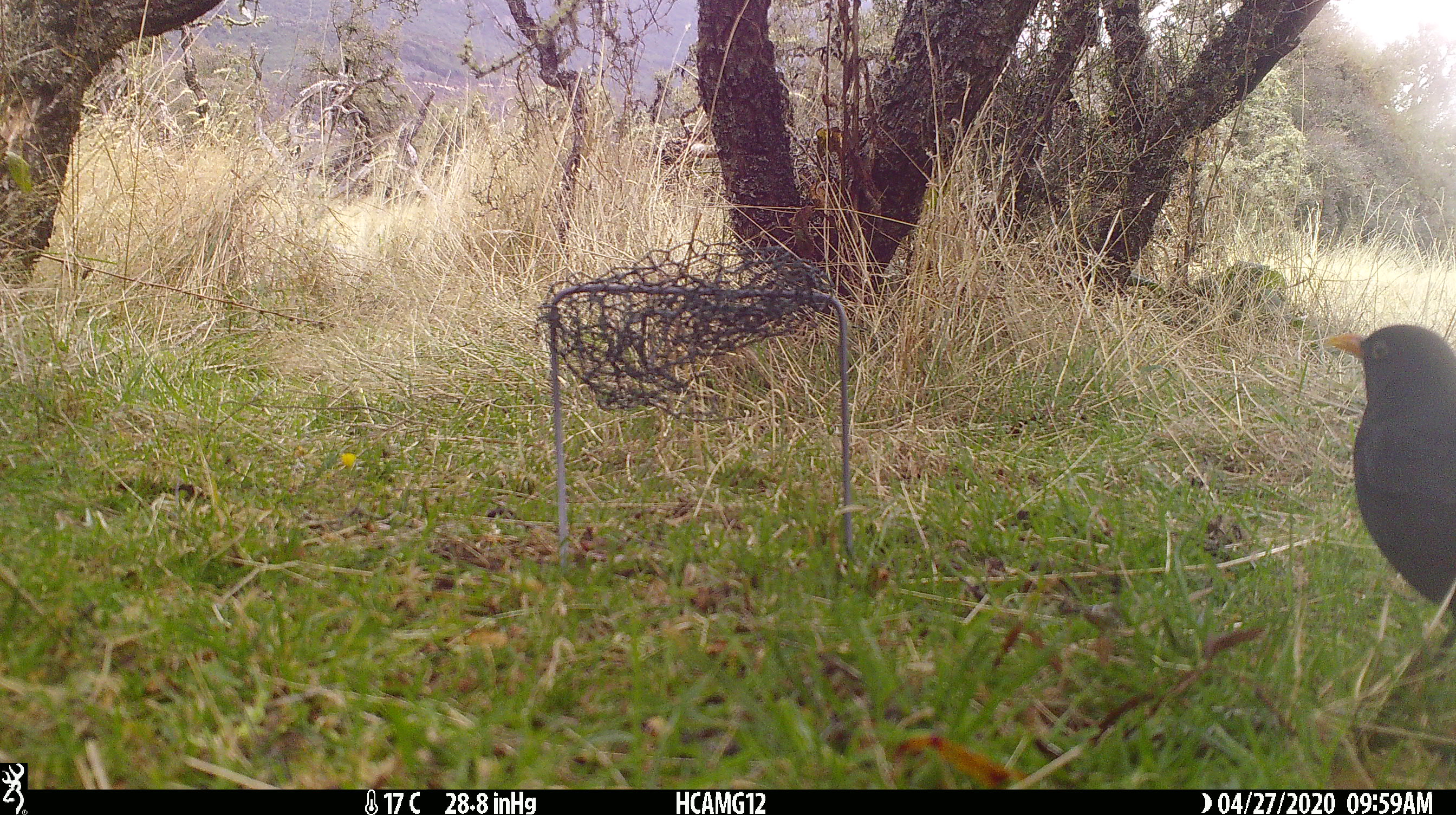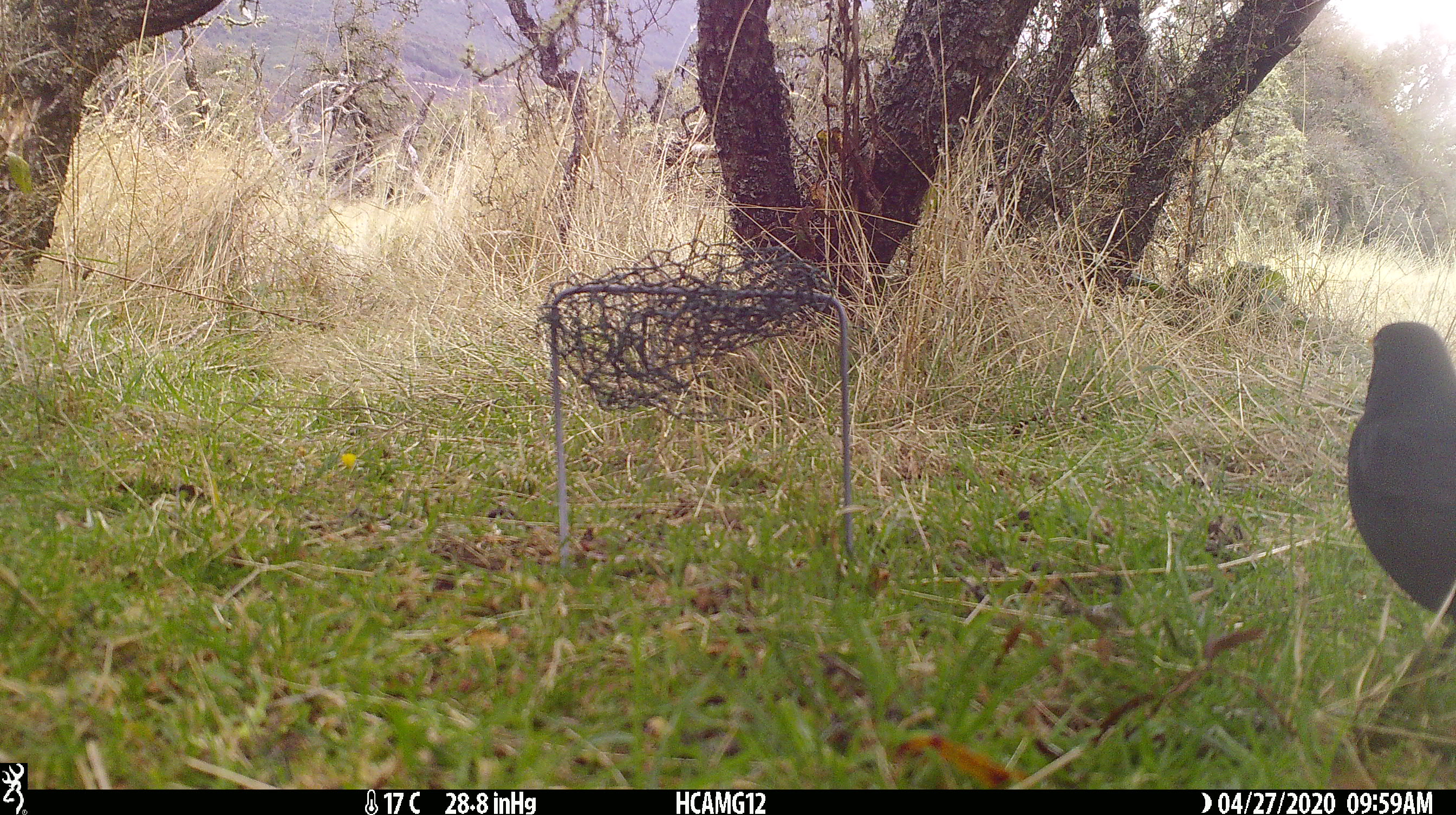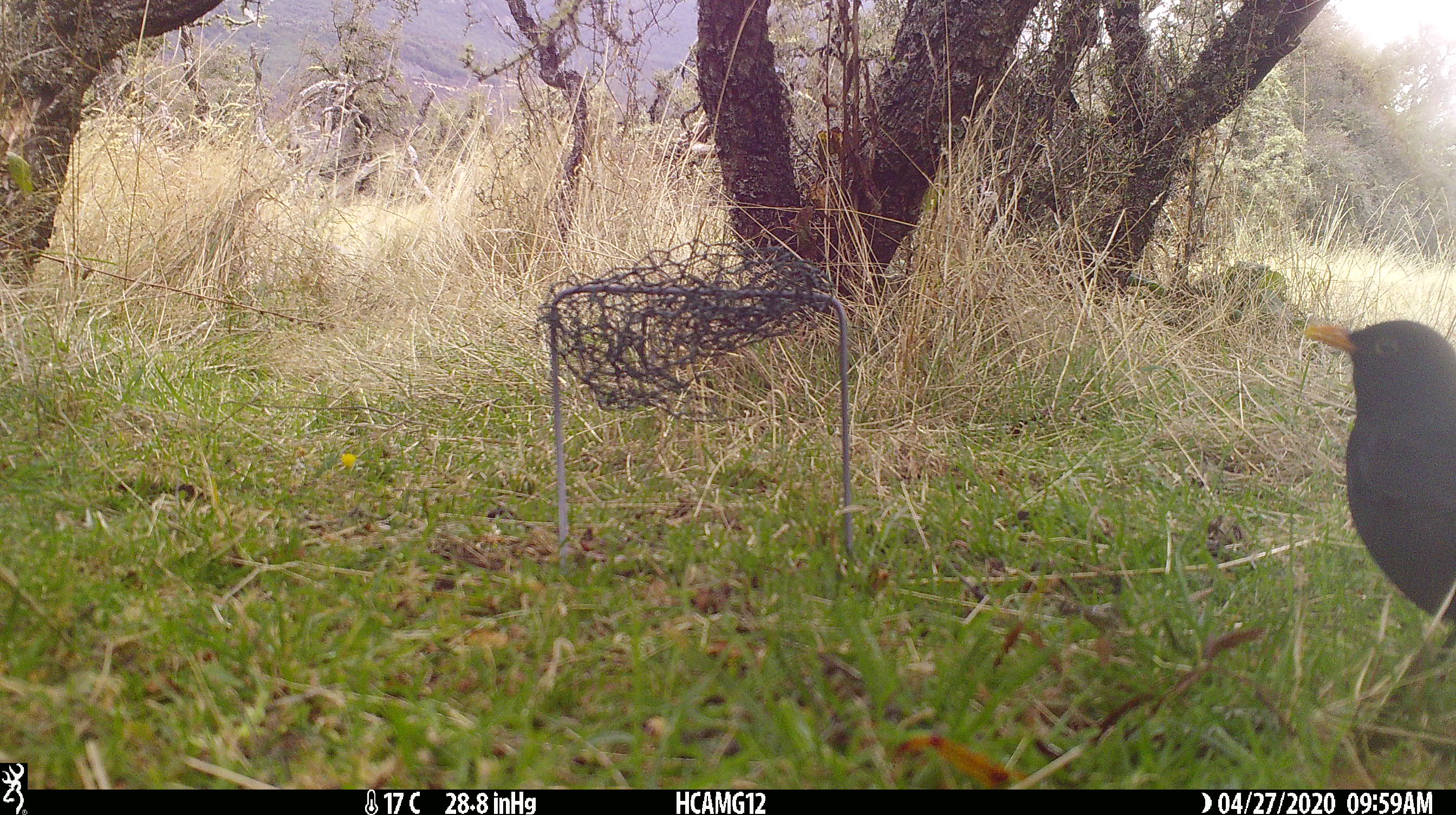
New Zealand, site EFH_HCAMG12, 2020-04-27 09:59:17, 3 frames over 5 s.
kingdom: Animalia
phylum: Chordata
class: Aves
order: Passeriformes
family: Turdidae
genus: Turdus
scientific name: Turdus merula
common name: eurasian blackbird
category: blackbird